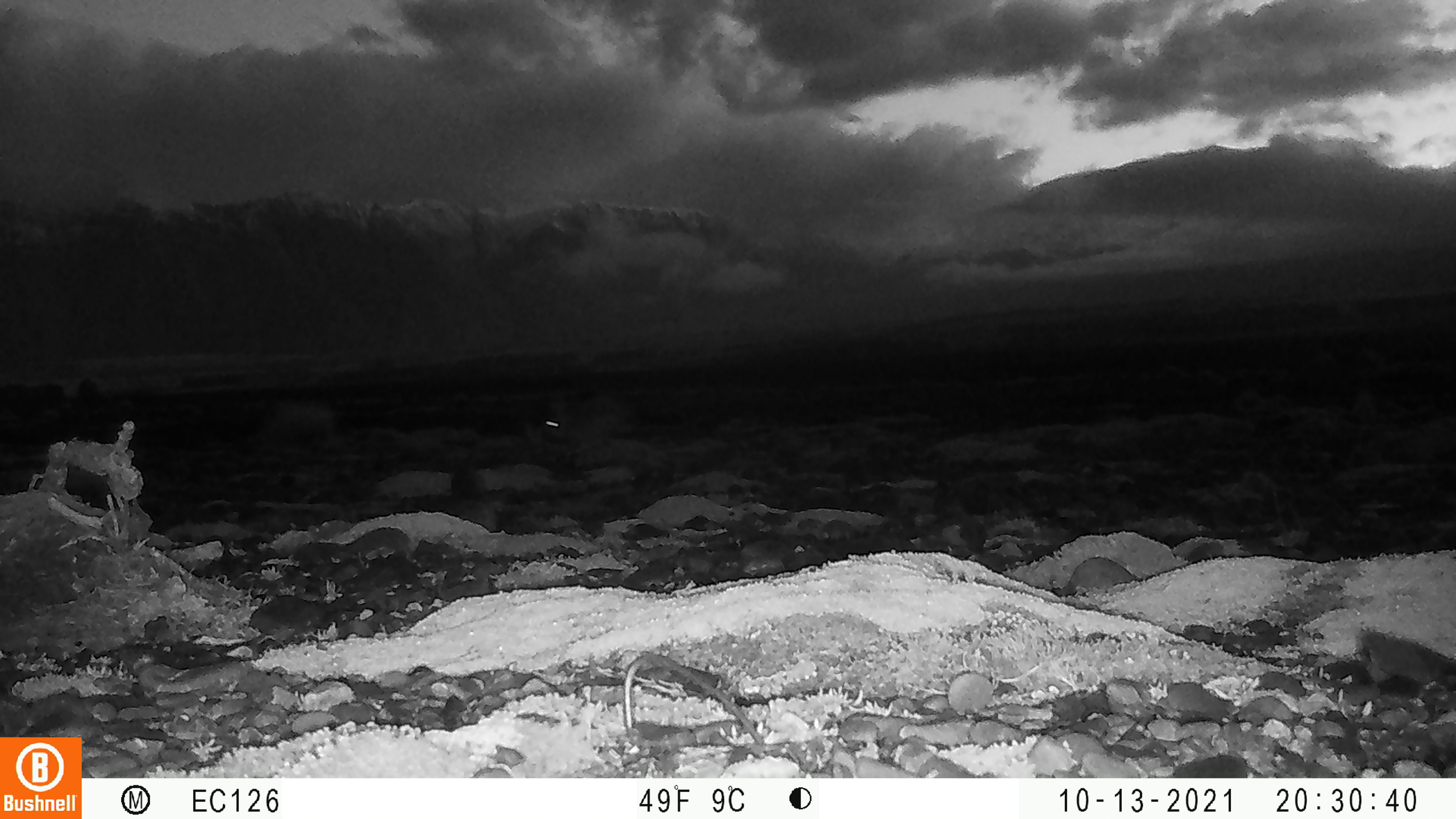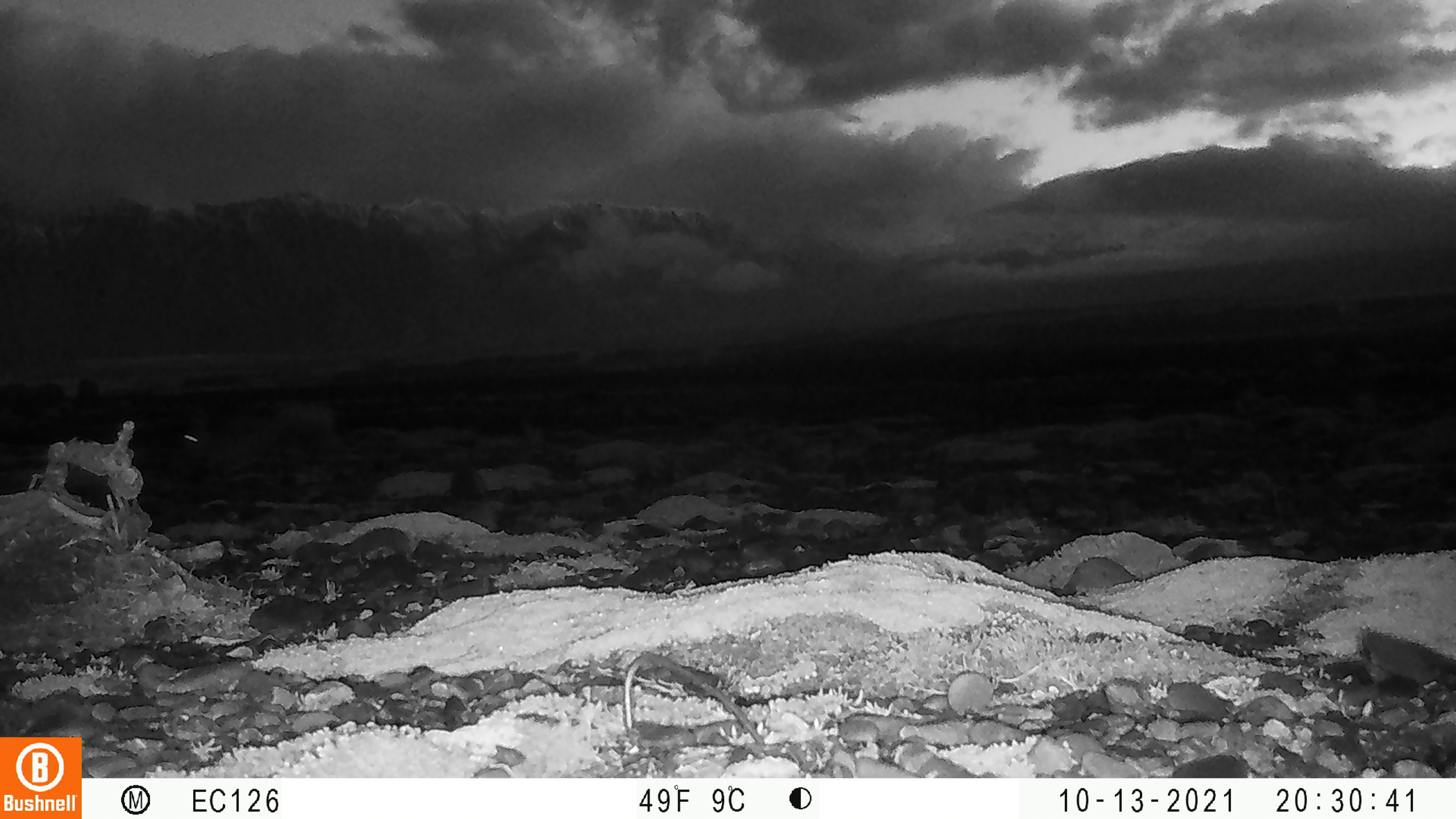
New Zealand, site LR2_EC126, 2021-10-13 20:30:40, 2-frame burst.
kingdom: Animalia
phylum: Chordata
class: Mammalia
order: Lagomorpha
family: Leporidae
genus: Oryctolagus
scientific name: Oryctolagus cuniculus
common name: european rabbit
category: rabbit